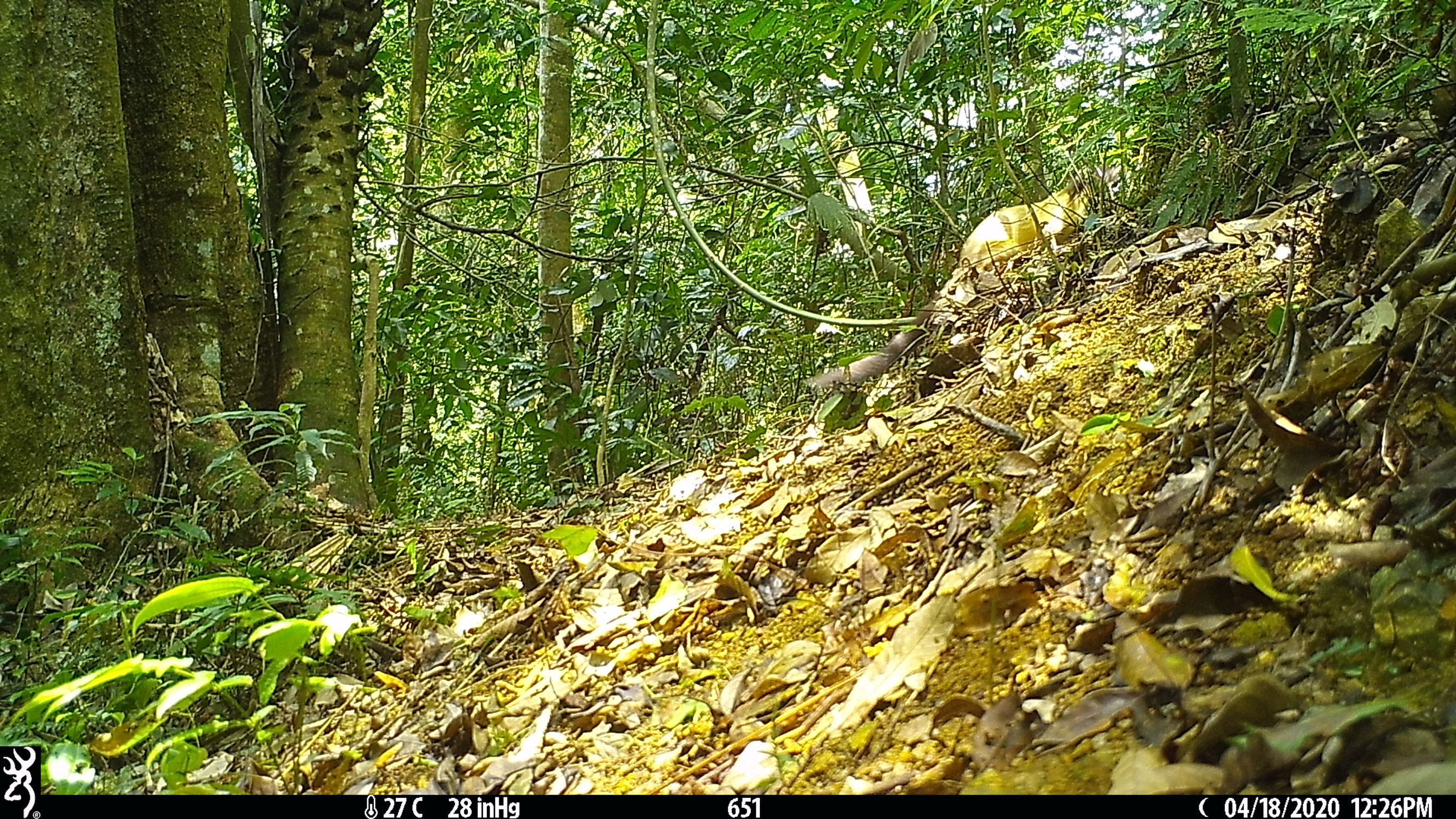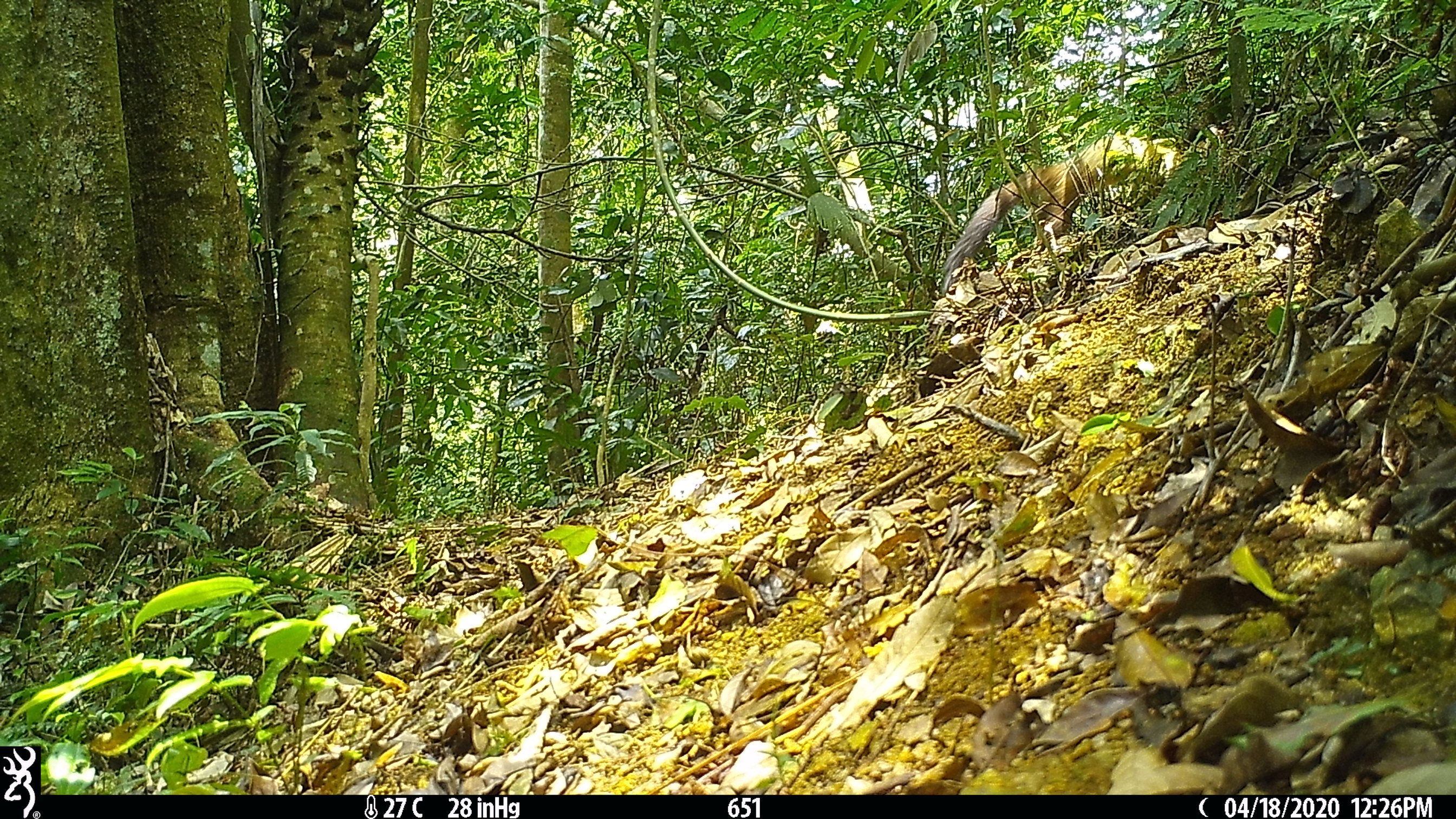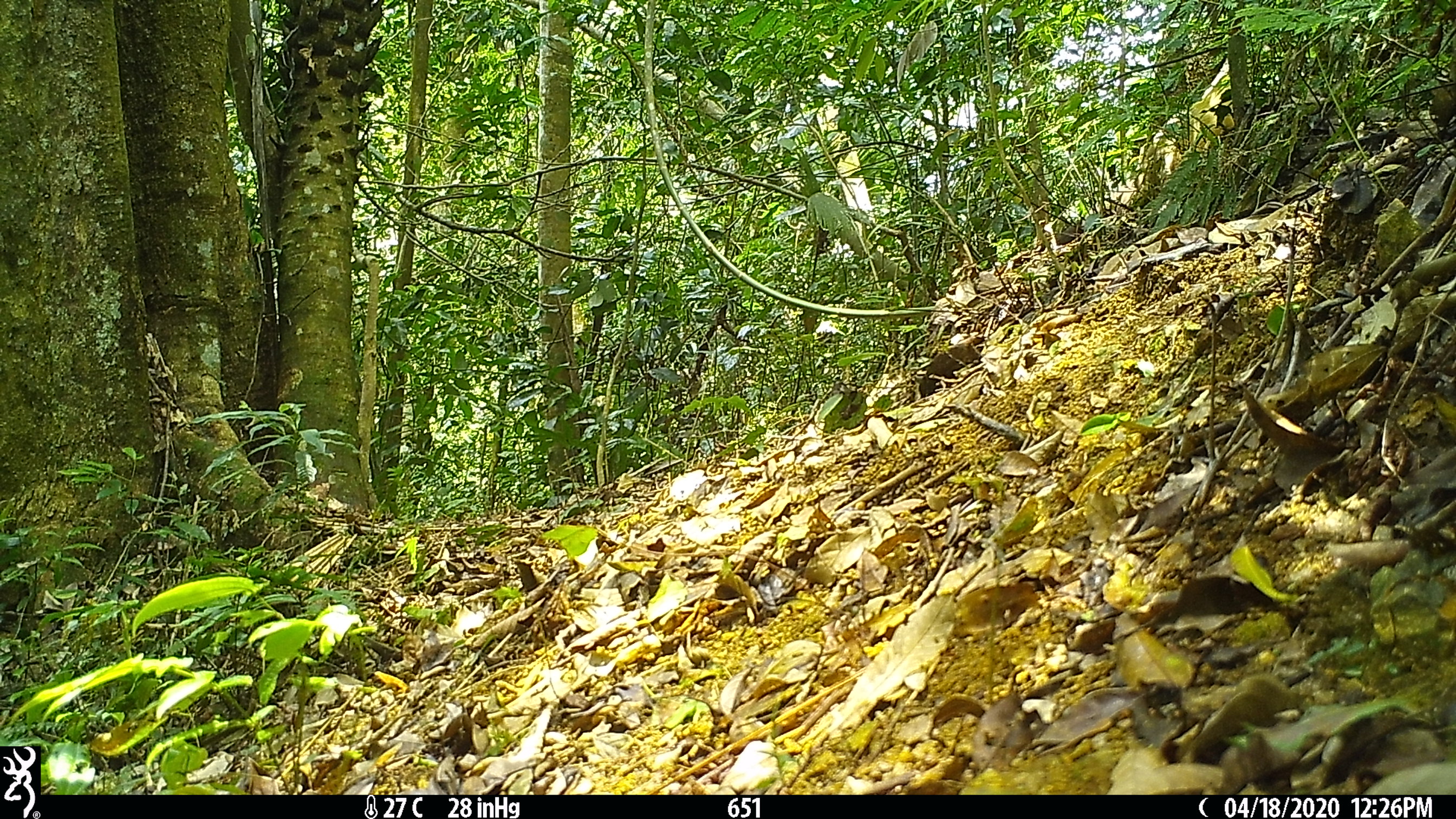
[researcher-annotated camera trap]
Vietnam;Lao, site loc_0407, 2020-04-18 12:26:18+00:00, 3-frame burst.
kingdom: Animalia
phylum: Chordata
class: Mammalia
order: Carnivora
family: Mustelidae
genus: Martes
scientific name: Martes flavigula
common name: yellow-throated marten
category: yellow throated marten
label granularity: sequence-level